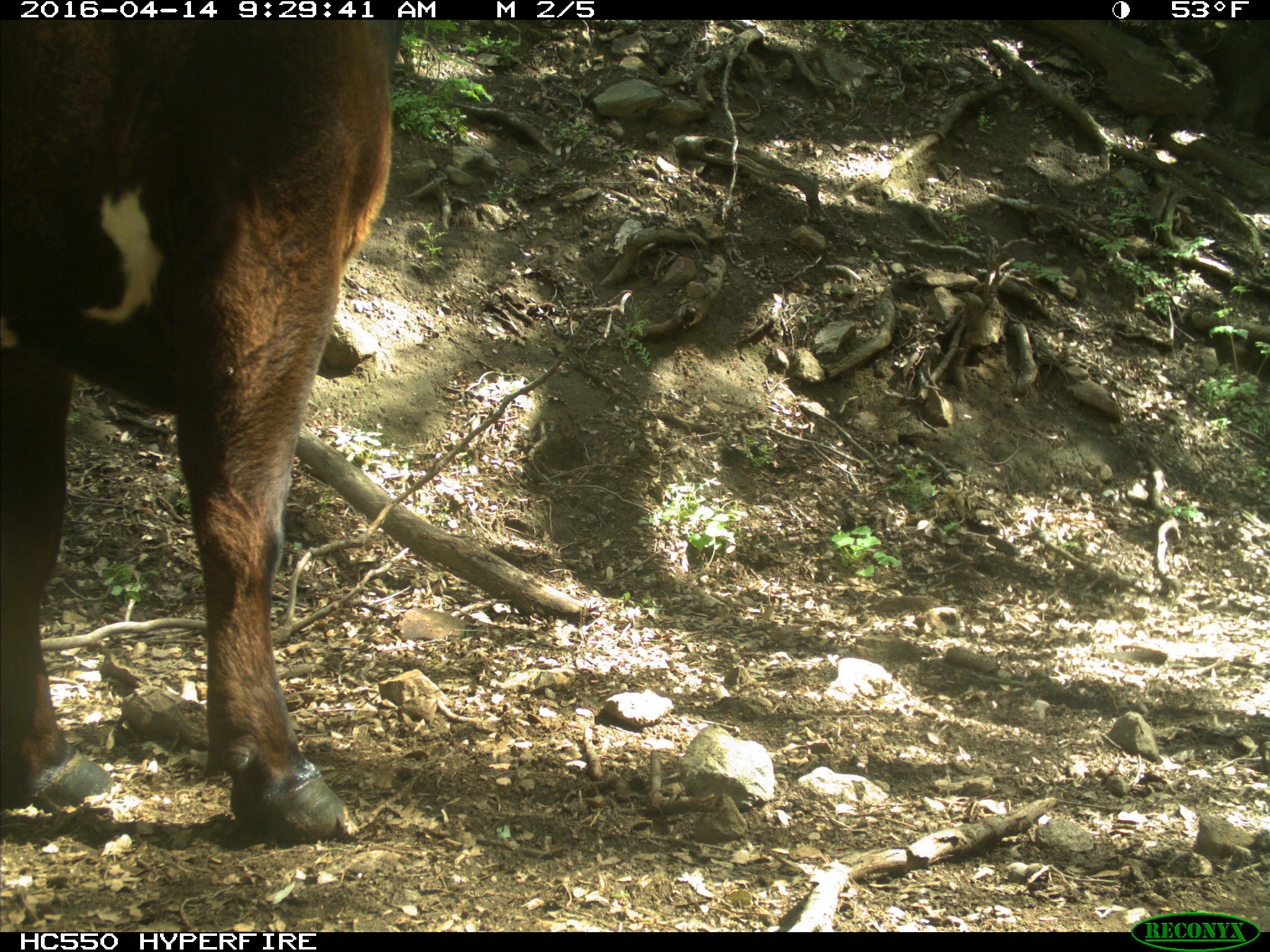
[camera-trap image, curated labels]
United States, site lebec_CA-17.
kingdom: Animalia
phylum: Chordata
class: Mammalia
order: Artiodactyla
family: Bovidae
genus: Bos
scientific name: Bos taurus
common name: domestic cow